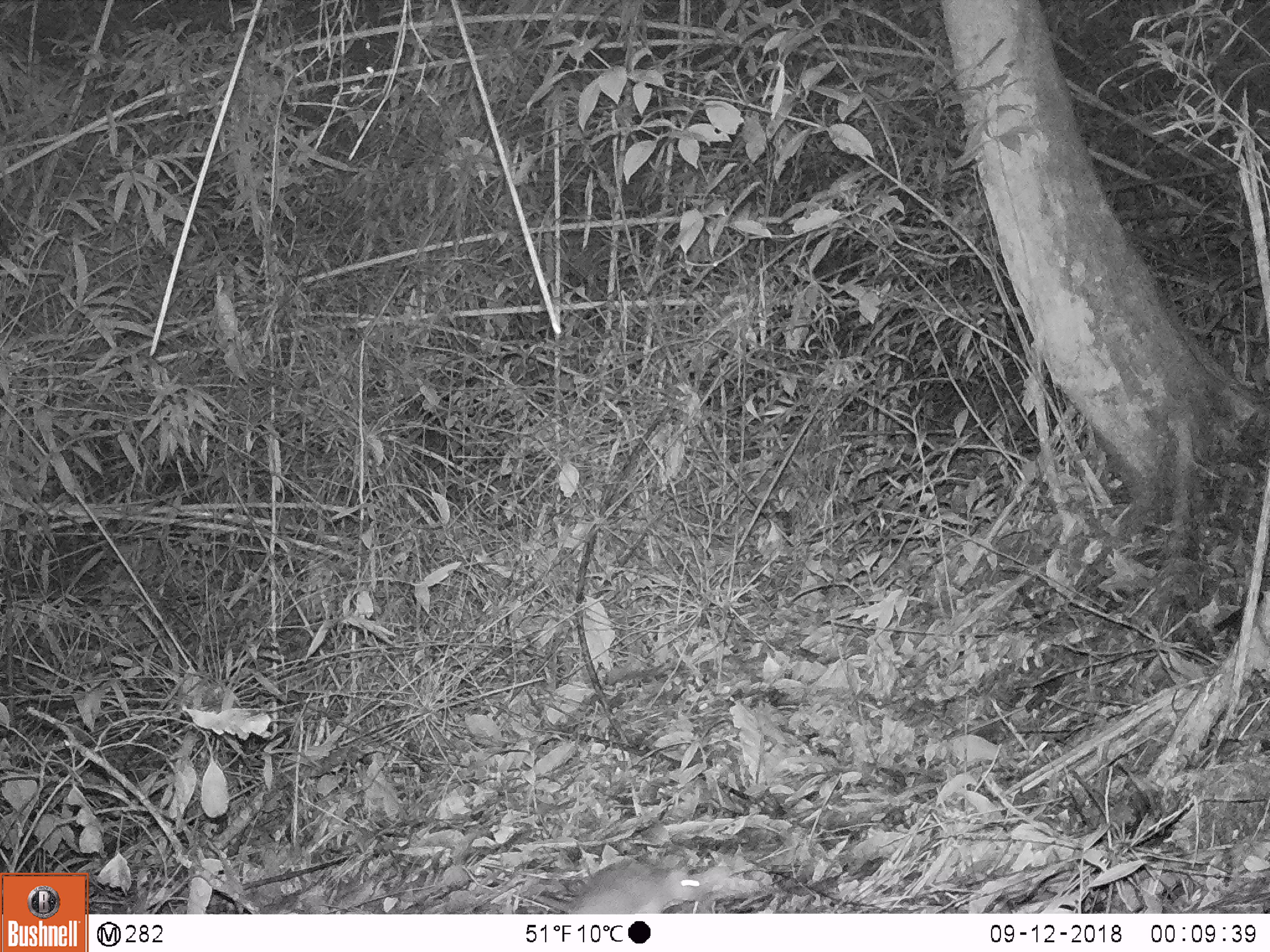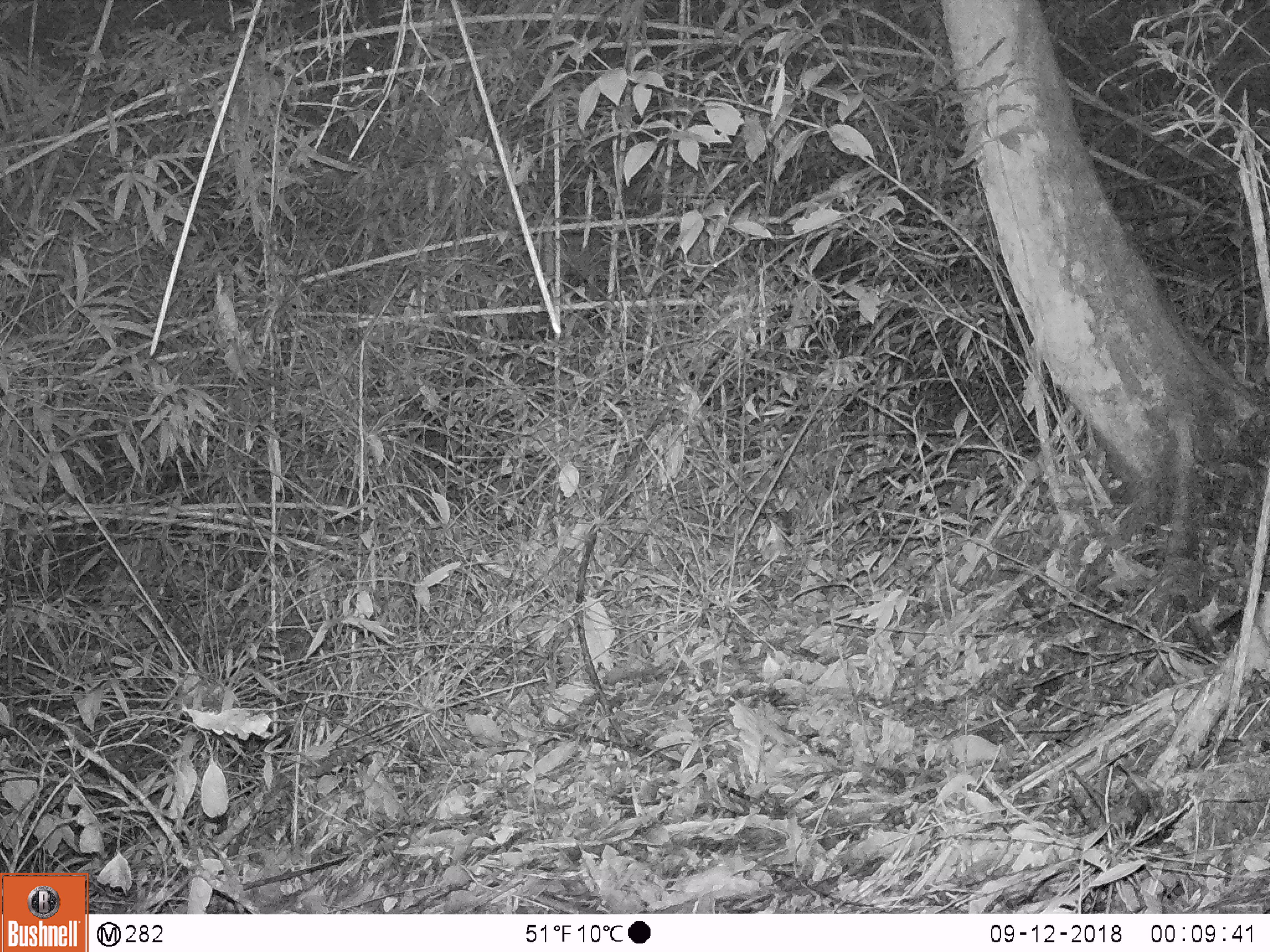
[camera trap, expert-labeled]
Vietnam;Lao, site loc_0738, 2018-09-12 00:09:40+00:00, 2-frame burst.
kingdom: Animalia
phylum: Chordata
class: Mammalia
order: Rodentia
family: Muridae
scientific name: Muridae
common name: old-world mice and rats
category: unidentified murid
Unidentified murid (old-world mice and rats) (Muridae). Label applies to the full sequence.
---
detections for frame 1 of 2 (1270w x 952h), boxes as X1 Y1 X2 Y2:
unidentified murid: 564 858 709 914